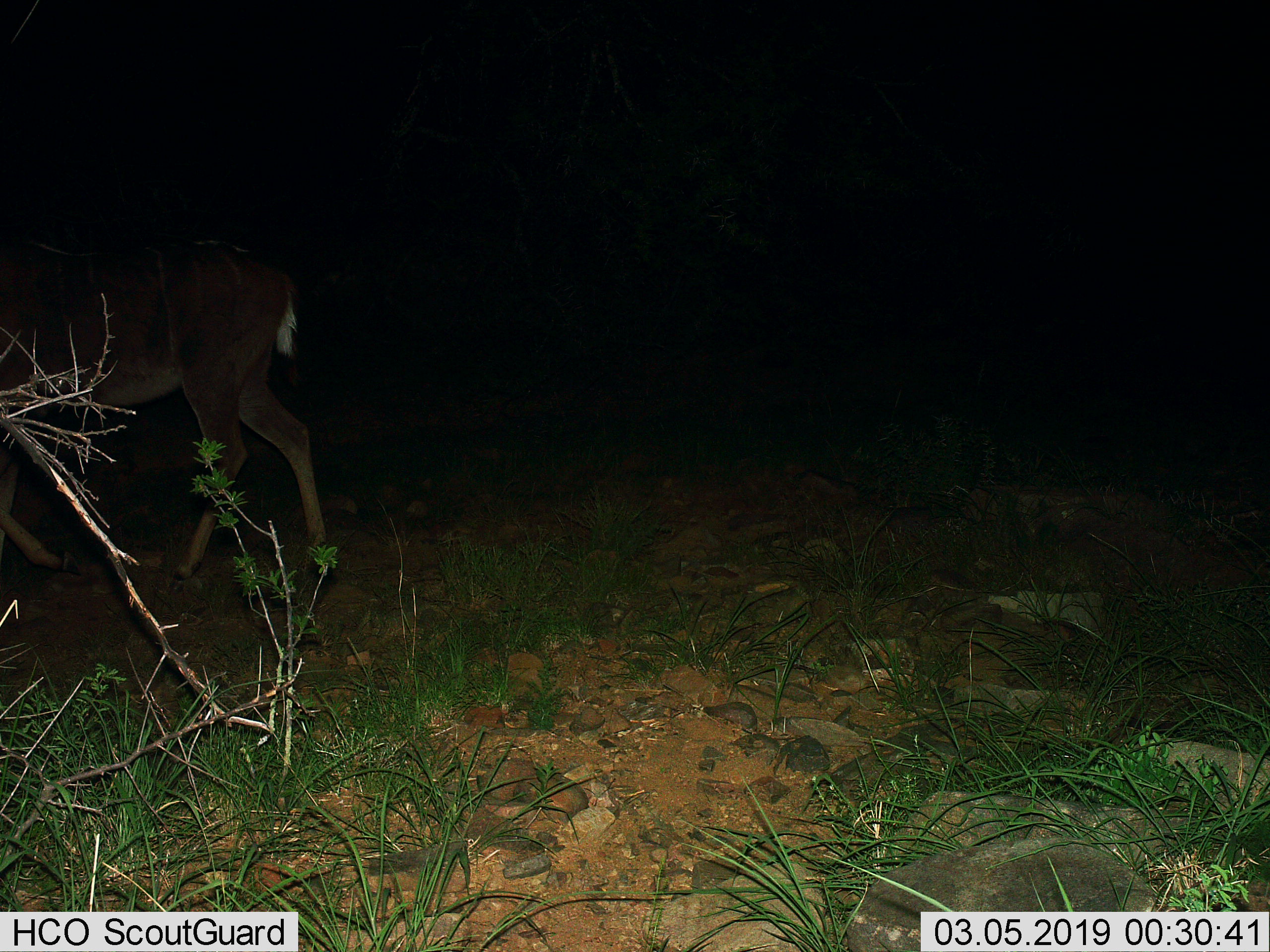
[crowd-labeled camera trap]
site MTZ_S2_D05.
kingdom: Animalia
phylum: Chordata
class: Mammalia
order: Artiodactyla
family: Bovidae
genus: Tragelaphus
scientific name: Tragelaphus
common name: kudu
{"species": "kudu (Tragelaphus)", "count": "1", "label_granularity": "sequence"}